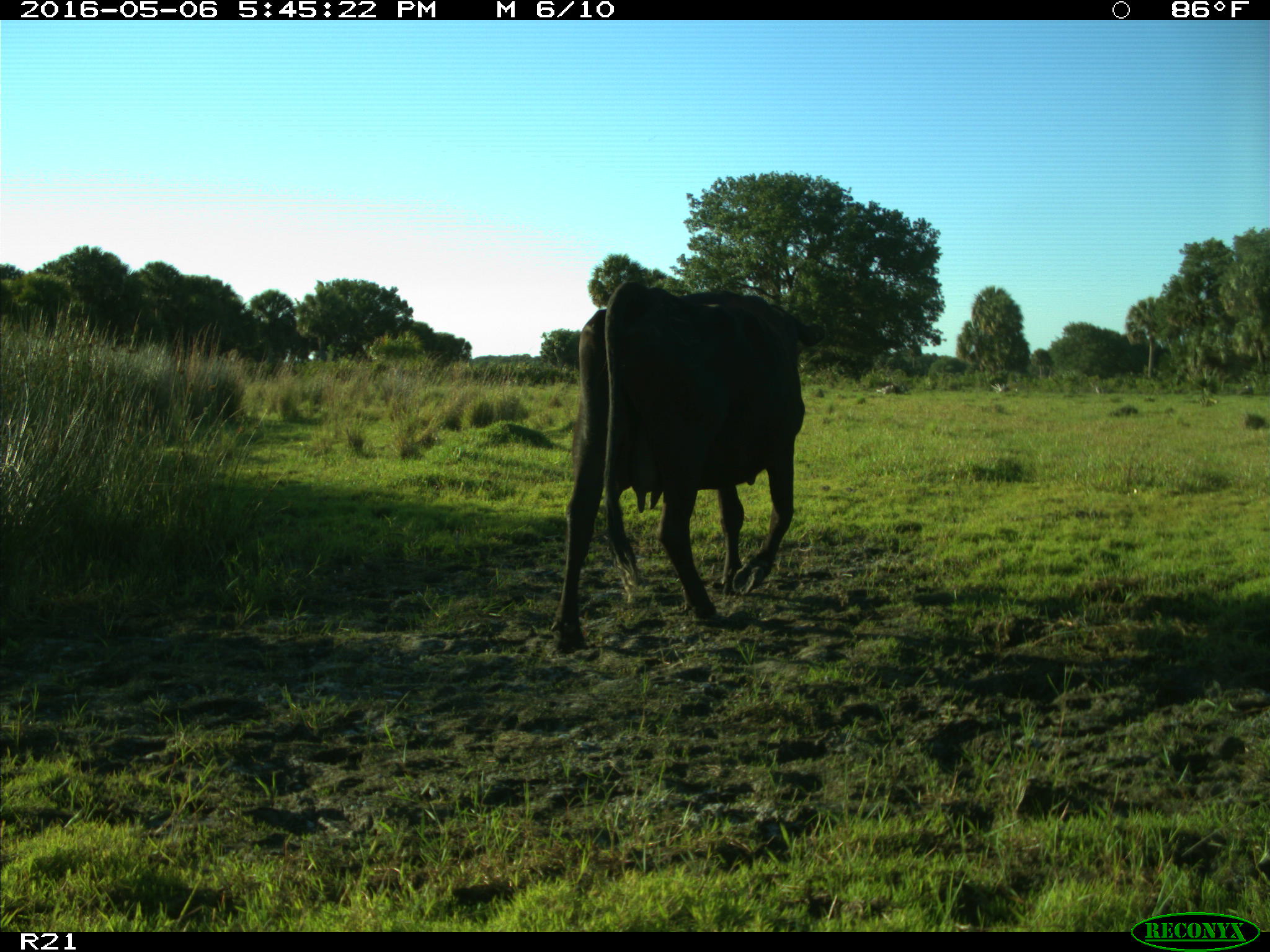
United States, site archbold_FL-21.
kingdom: Animalia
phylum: Chordata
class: Mammalia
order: Artiodactyla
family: Bovidae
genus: Bos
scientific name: Bos taurus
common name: domestic cow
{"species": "Bos taurus (domestic cow)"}